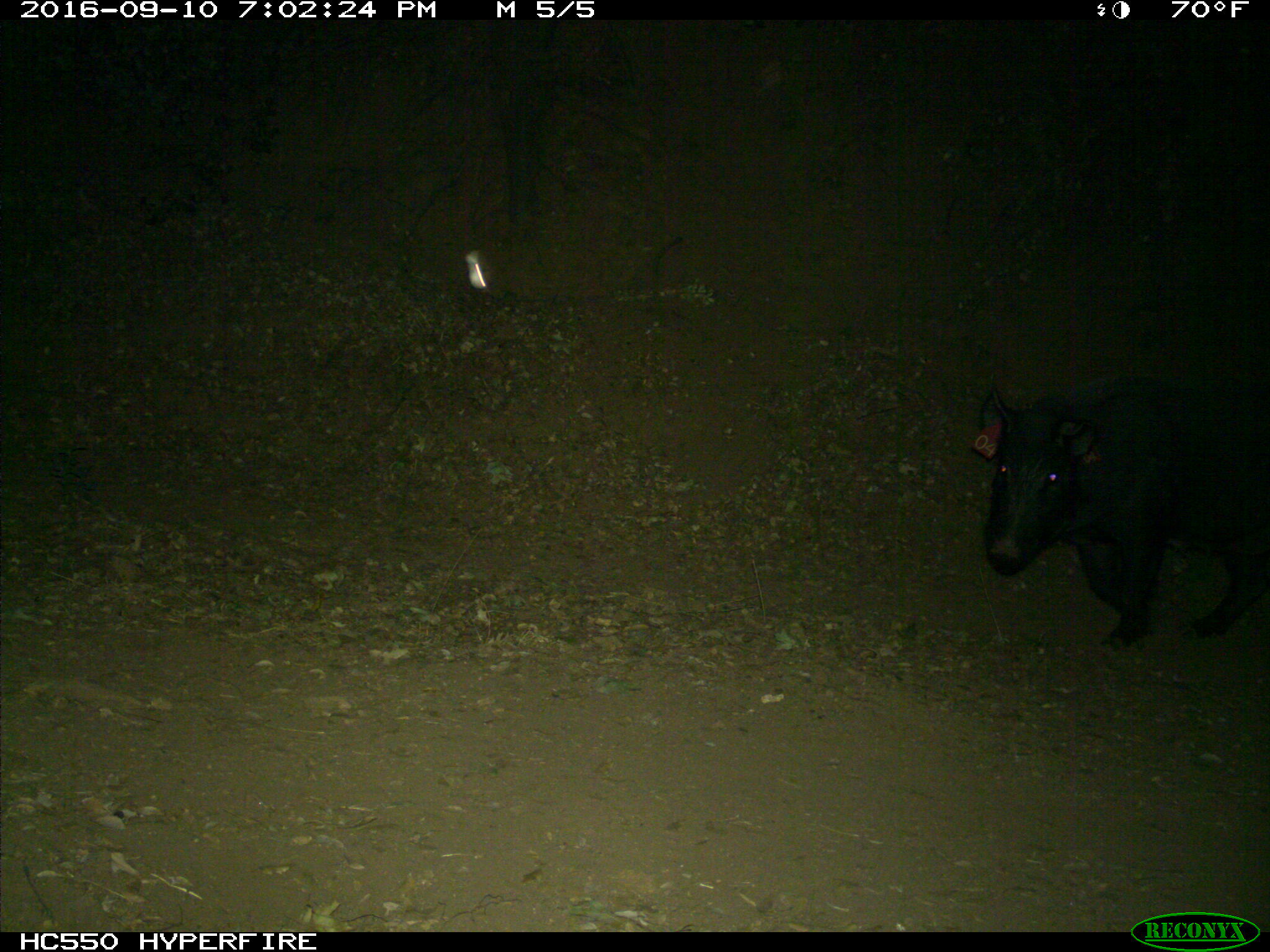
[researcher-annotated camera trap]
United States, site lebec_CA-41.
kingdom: Animalia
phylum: Chordata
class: Mammalia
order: Artiodactyla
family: Suidae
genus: Sus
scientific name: Sus scrofa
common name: wild boar